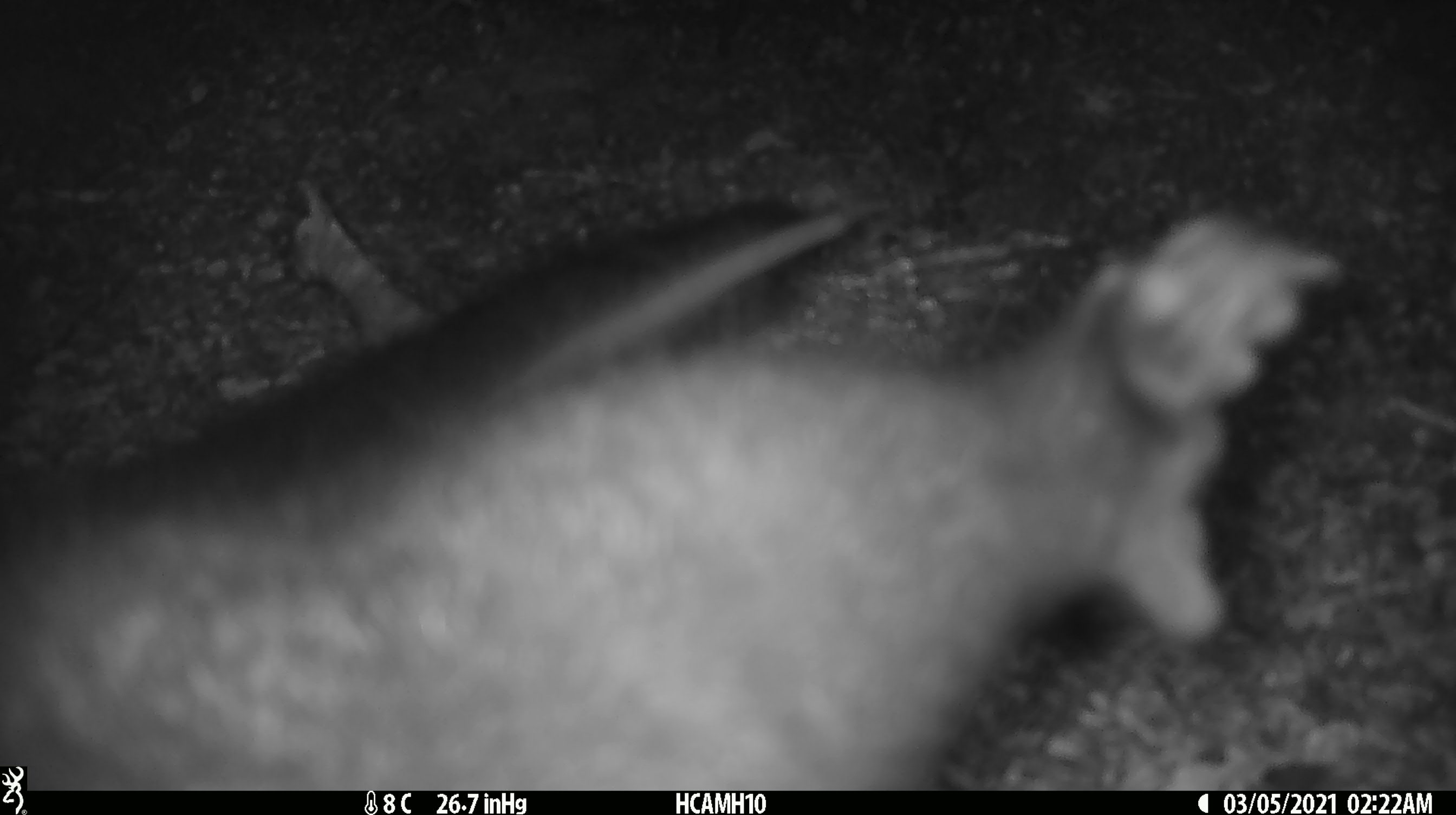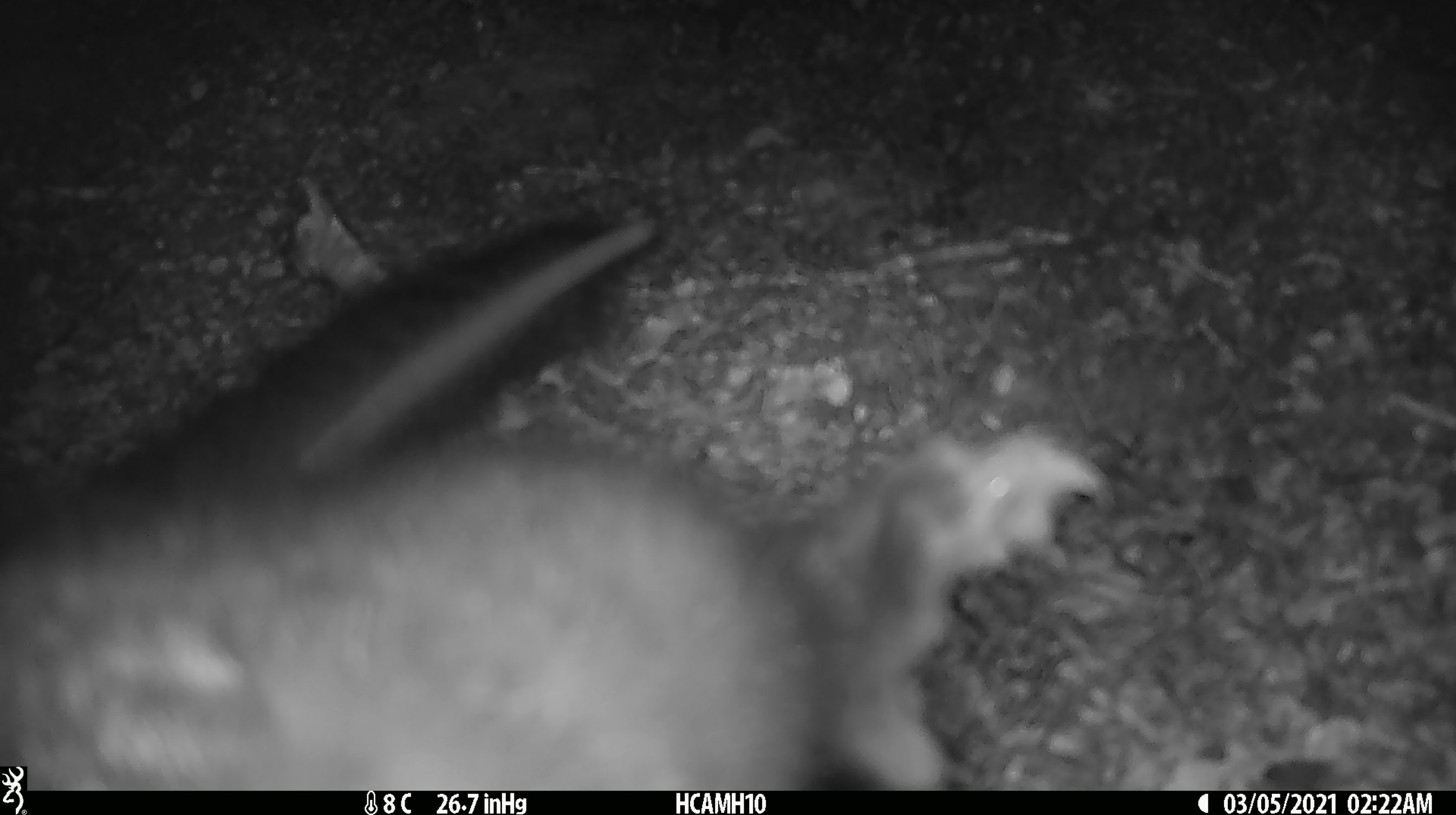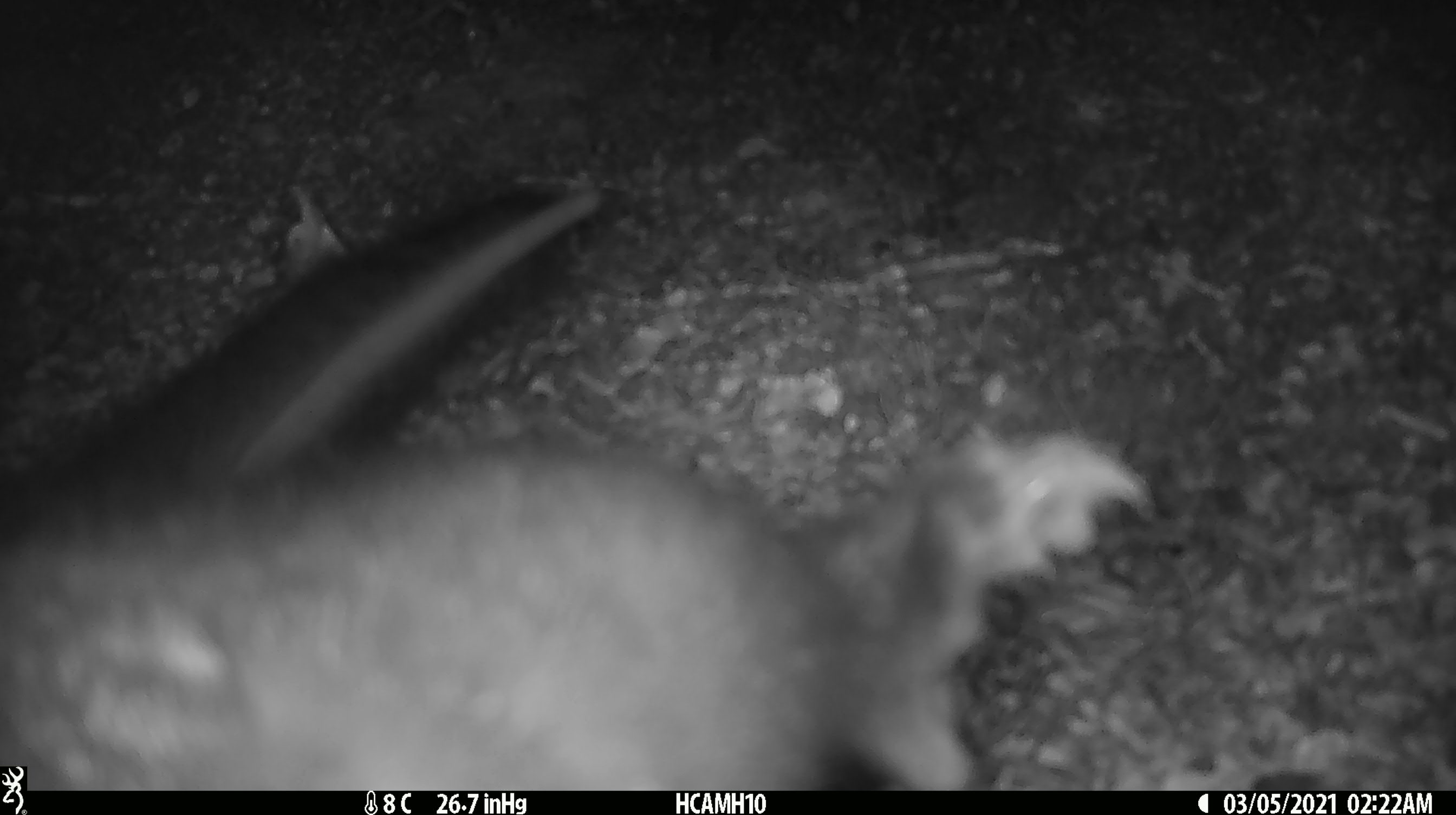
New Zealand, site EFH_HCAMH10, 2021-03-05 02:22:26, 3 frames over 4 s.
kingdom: Animalia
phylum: Chordata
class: Mammalia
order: Diprotodontia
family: Phalangeridae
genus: Trichosurus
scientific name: Trichosurus vulpecula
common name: common brushtail possum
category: possum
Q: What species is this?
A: Possum (common brushtail possum) (Trichosurus vulpecula).